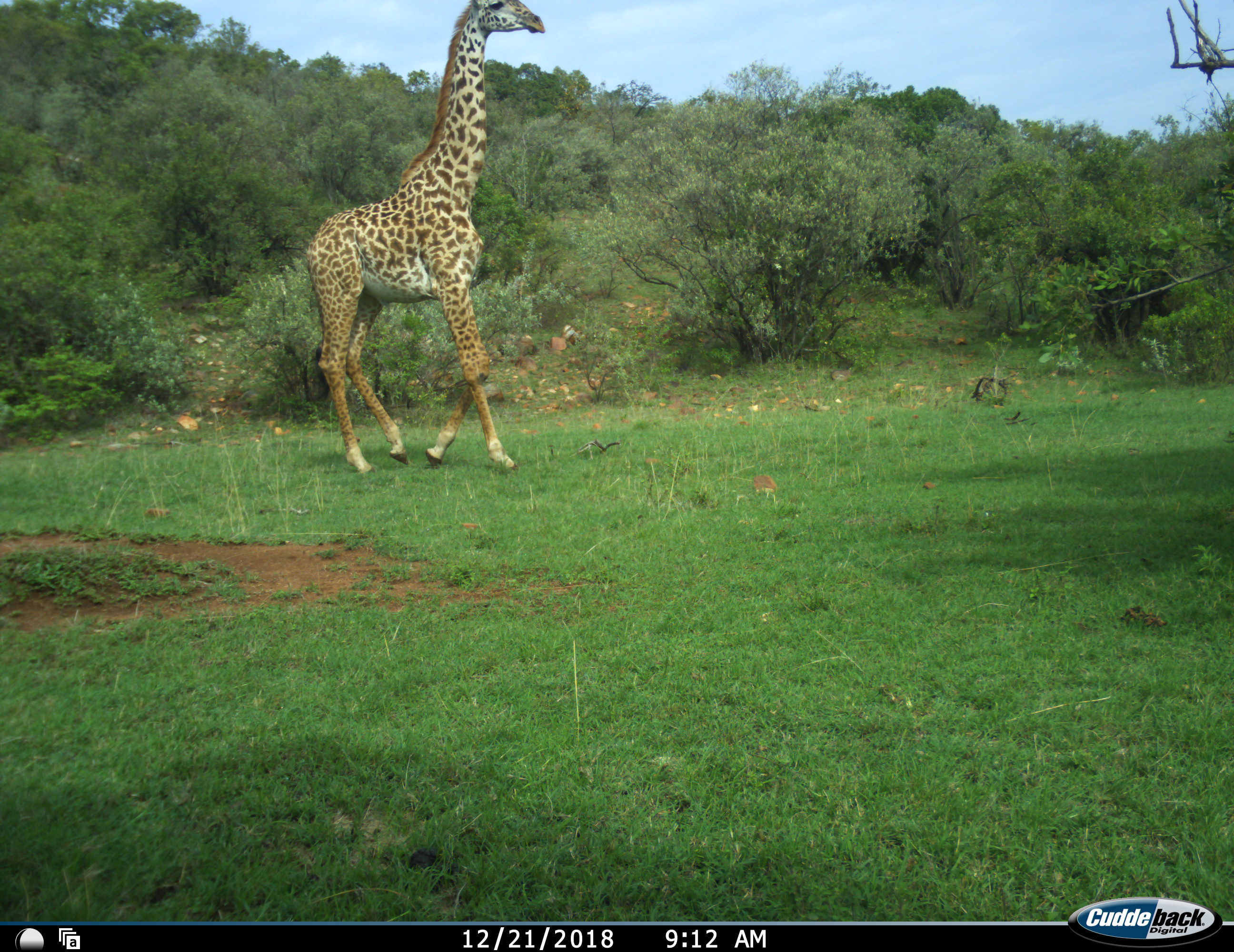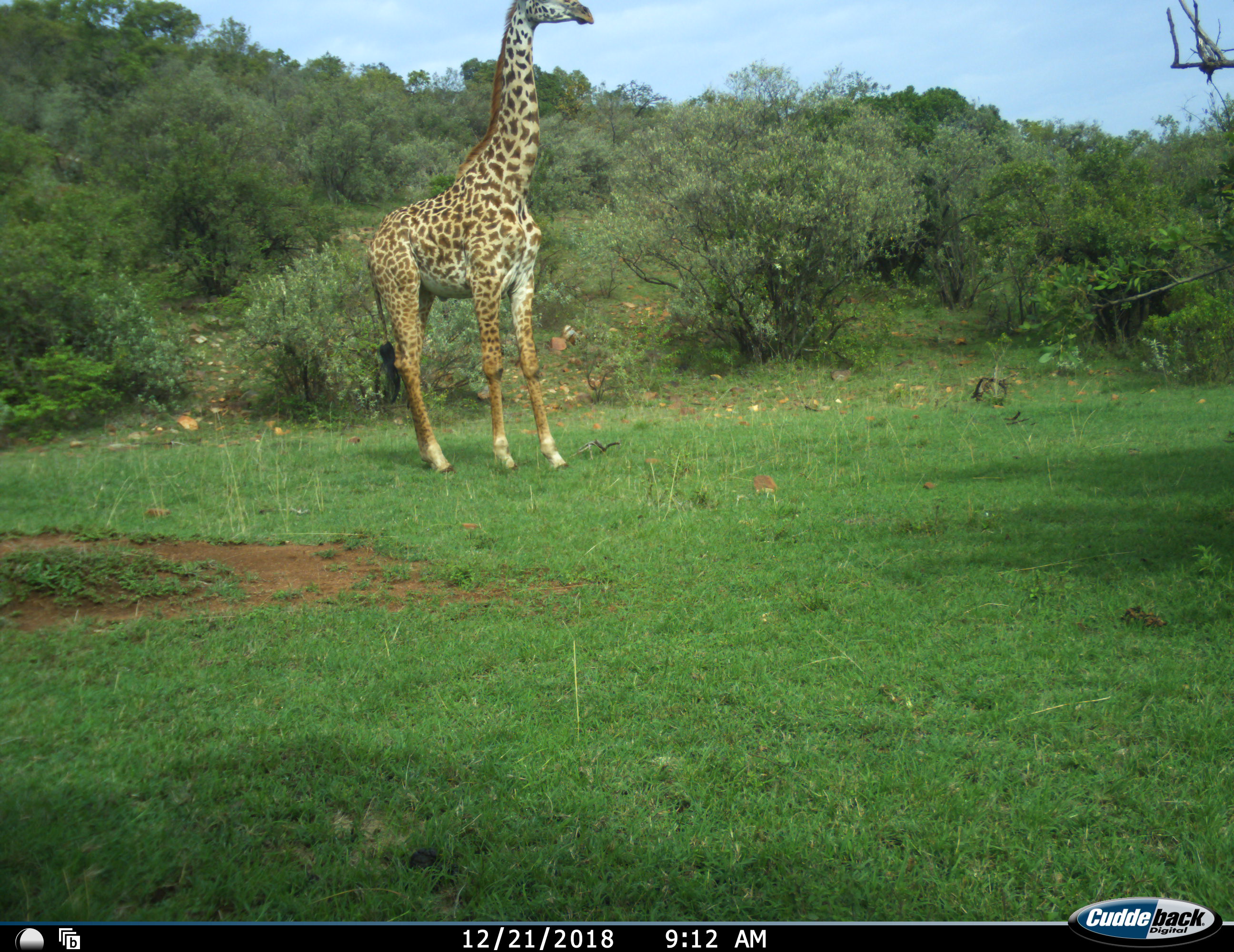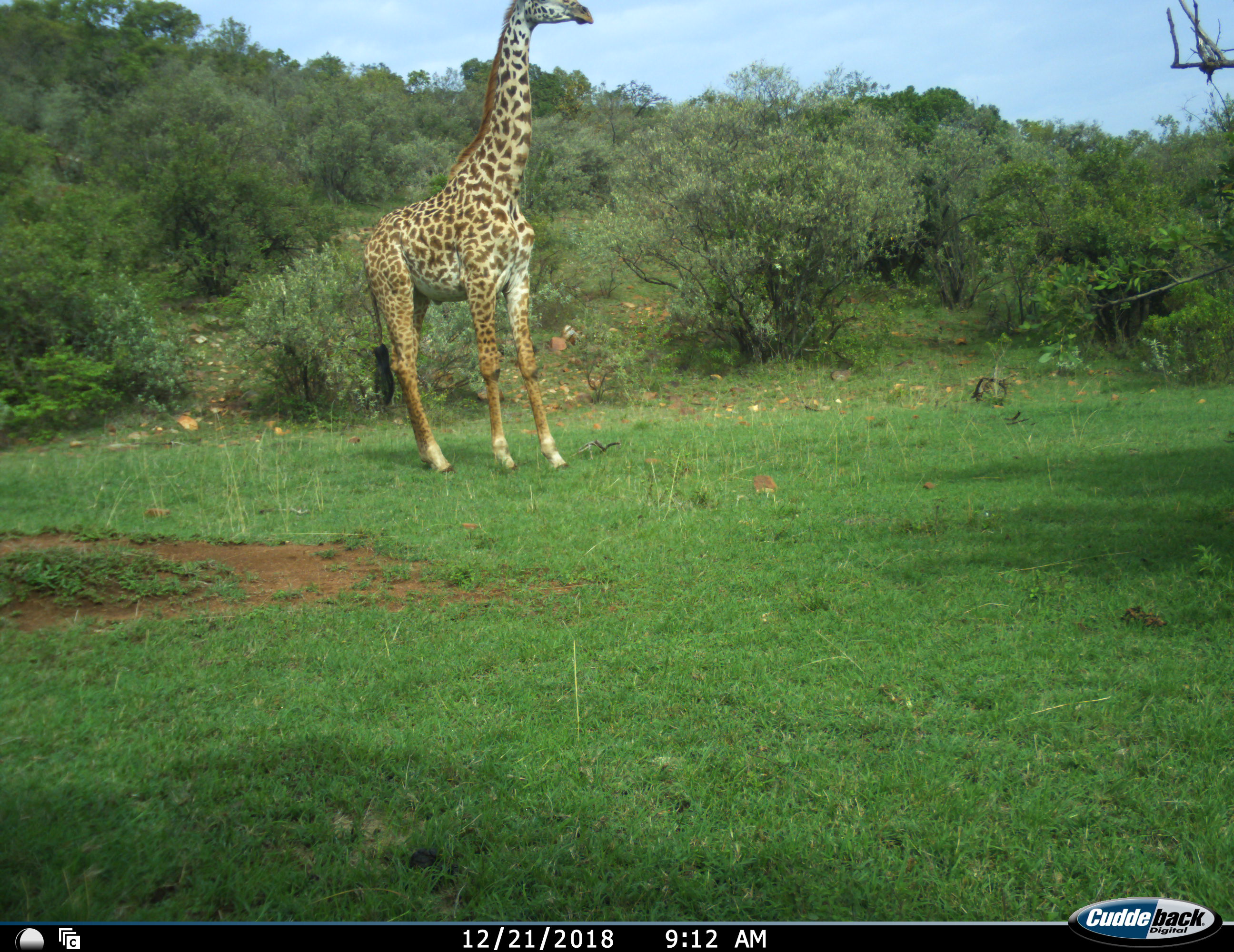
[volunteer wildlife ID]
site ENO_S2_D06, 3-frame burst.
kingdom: Animalia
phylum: Chordata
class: Mammalia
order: Artiodactyla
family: Giraffidae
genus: Giraffa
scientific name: Giraffa camelopardalis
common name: giraffe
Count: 1.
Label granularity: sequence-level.